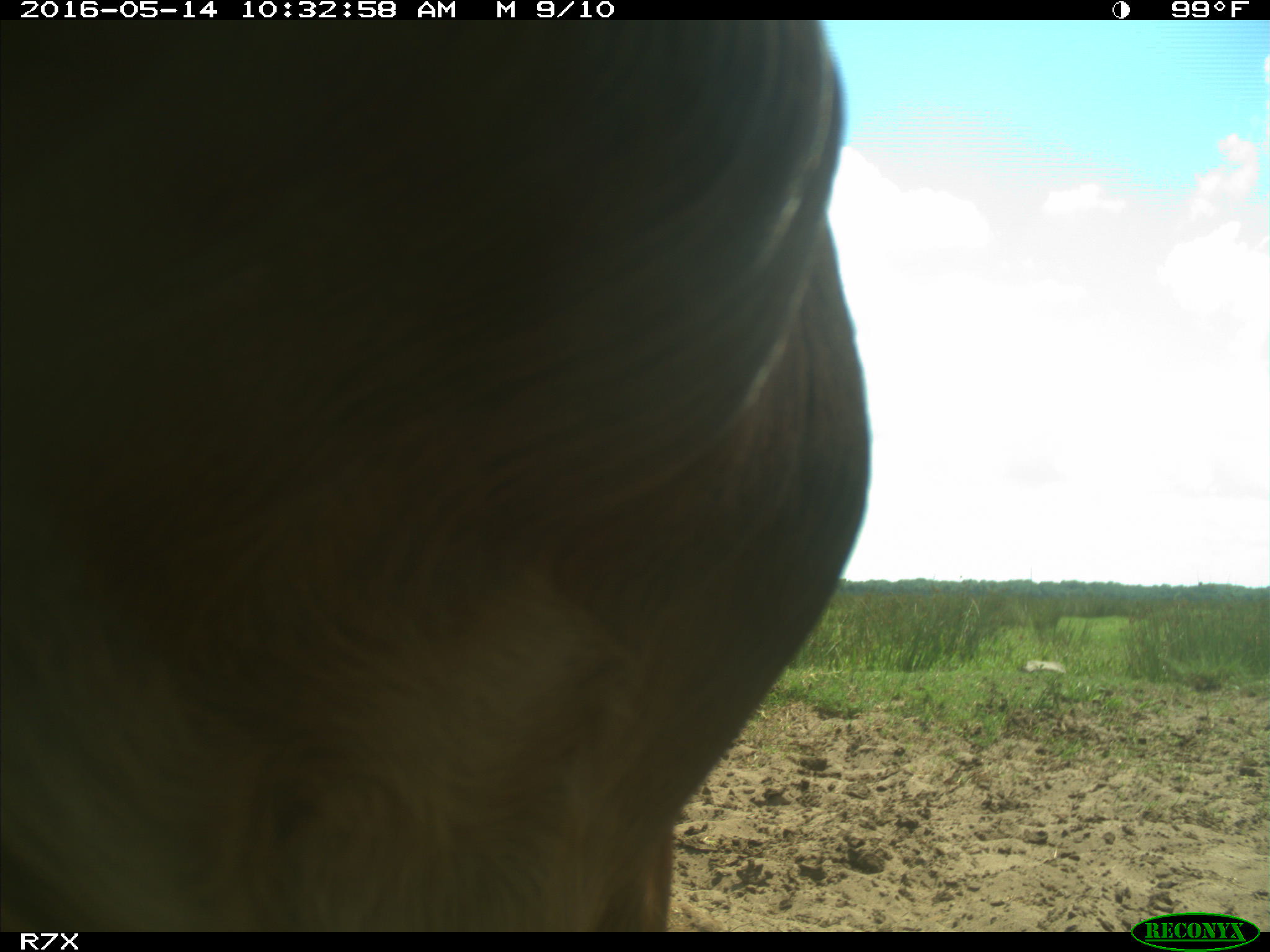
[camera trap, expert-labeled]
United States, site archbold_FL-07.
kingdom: Animalia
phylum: Chordata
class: Mammalia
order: Artiodactyla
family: Bovidae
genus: Bos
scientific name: Bos taurus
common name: domestic cow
Bos taurus (domestic cow).